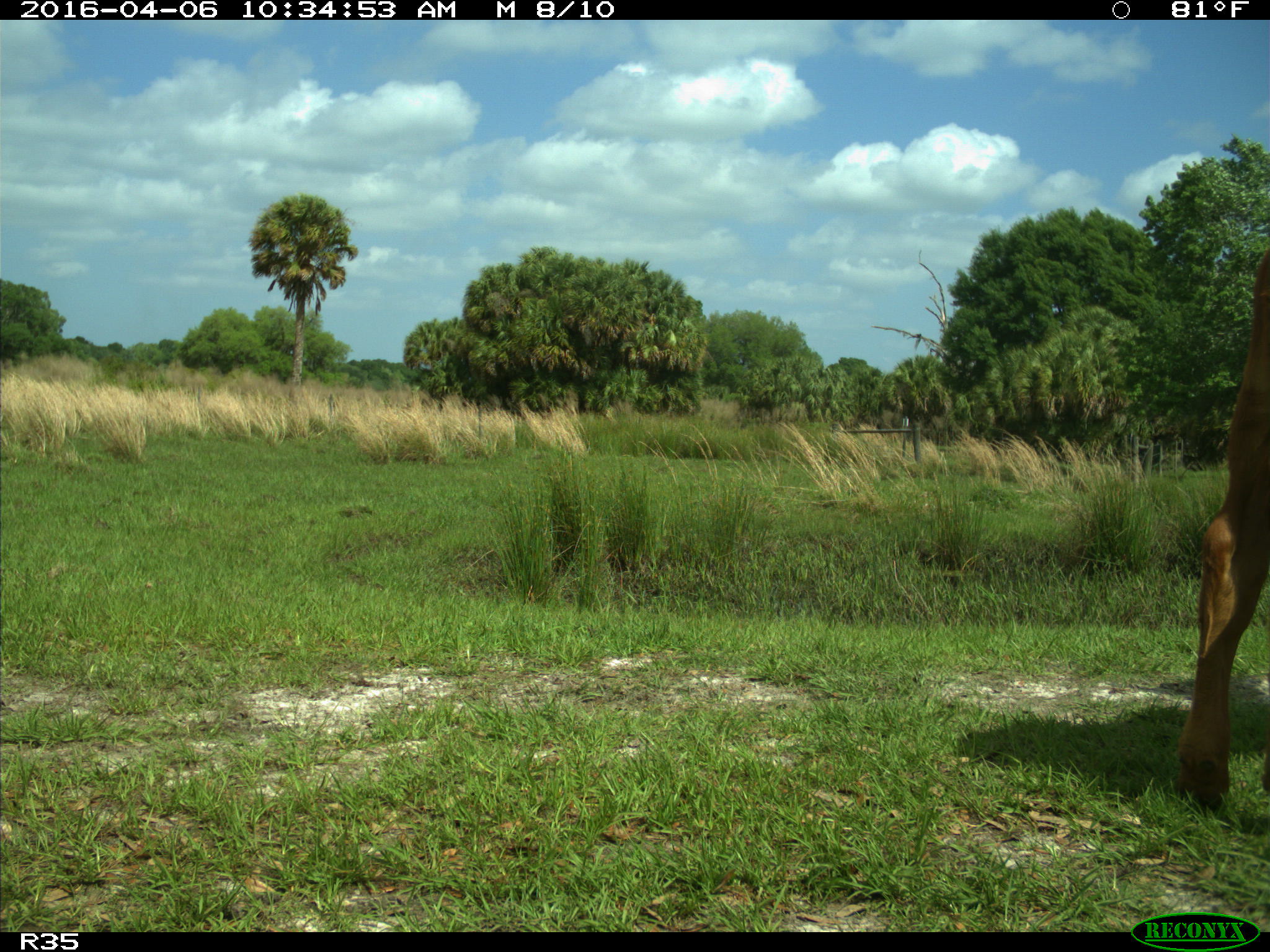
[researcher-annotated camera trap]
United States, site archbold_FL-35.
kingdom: Animalia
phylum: Chordata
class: Mammalia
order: Artiodactyla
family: Bovidae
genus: Bos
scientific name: Bos taurus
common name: domestic cow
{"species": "Bos taurus (domestic cow)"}